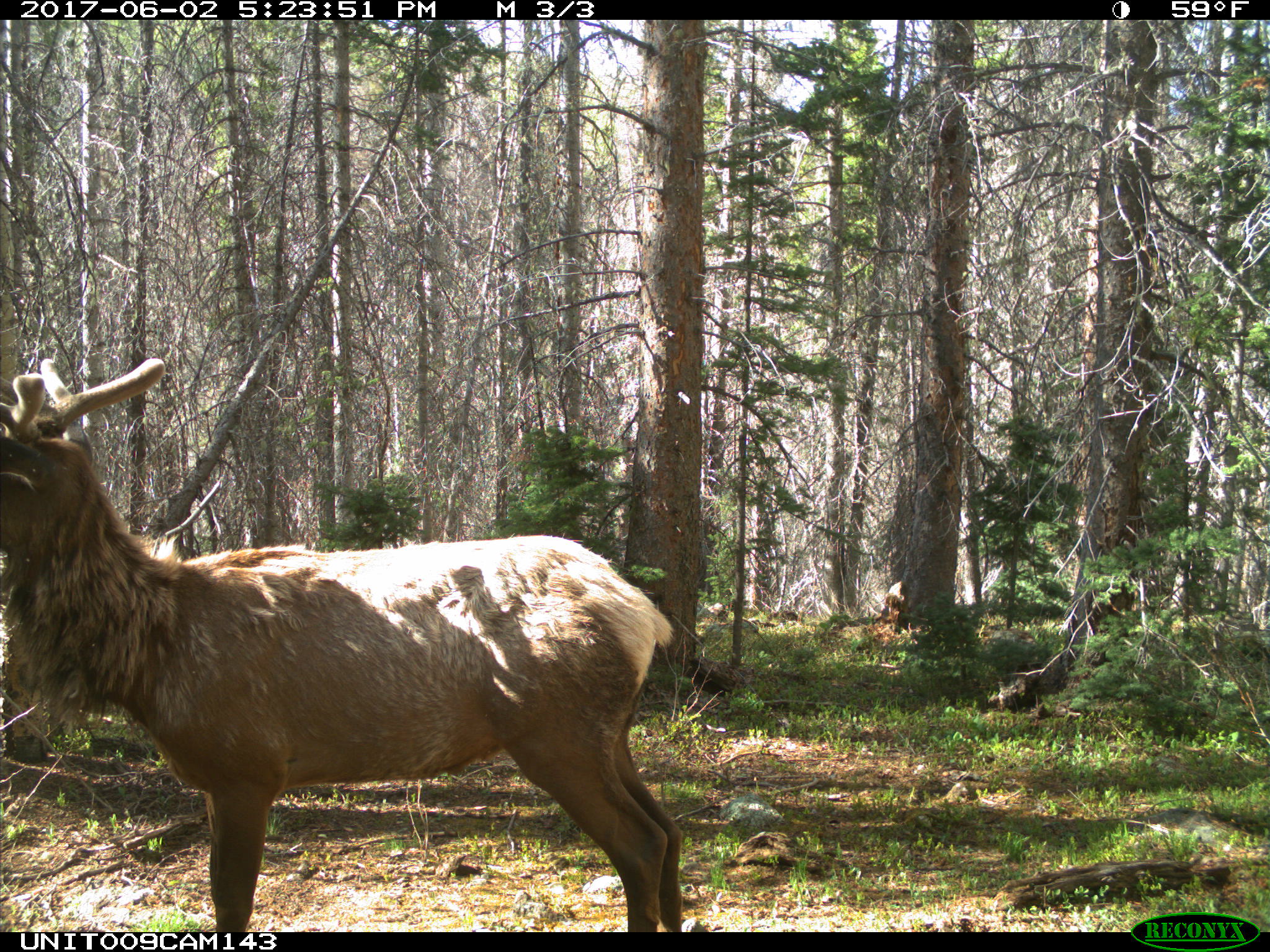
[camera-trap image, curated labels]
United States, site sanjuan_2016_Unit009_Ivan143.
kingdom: Animalia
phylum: Chordata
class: Mammalia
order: Artiodactyla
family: Cervidae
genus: Cervus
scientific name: Cervus elaphus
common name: red deer